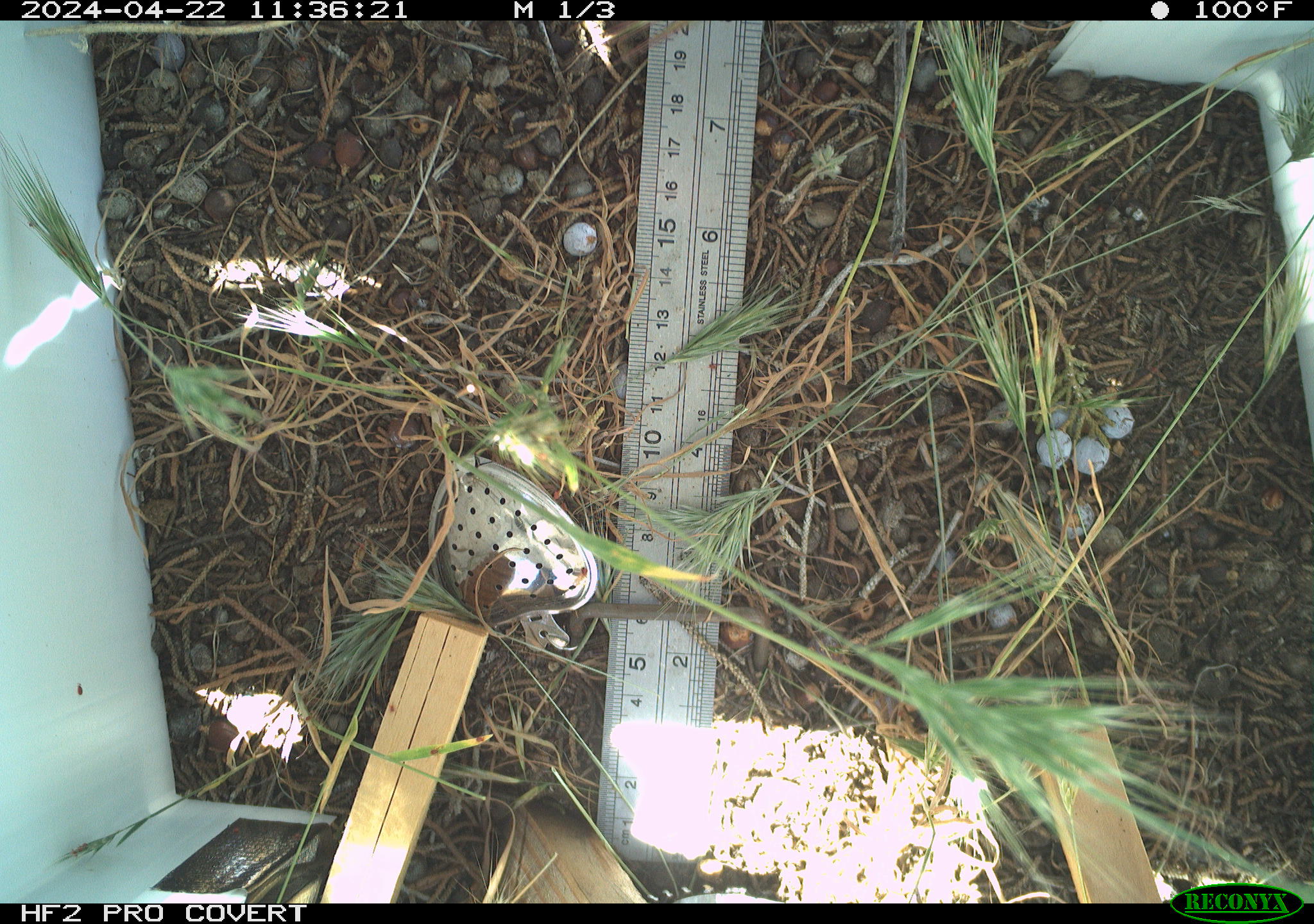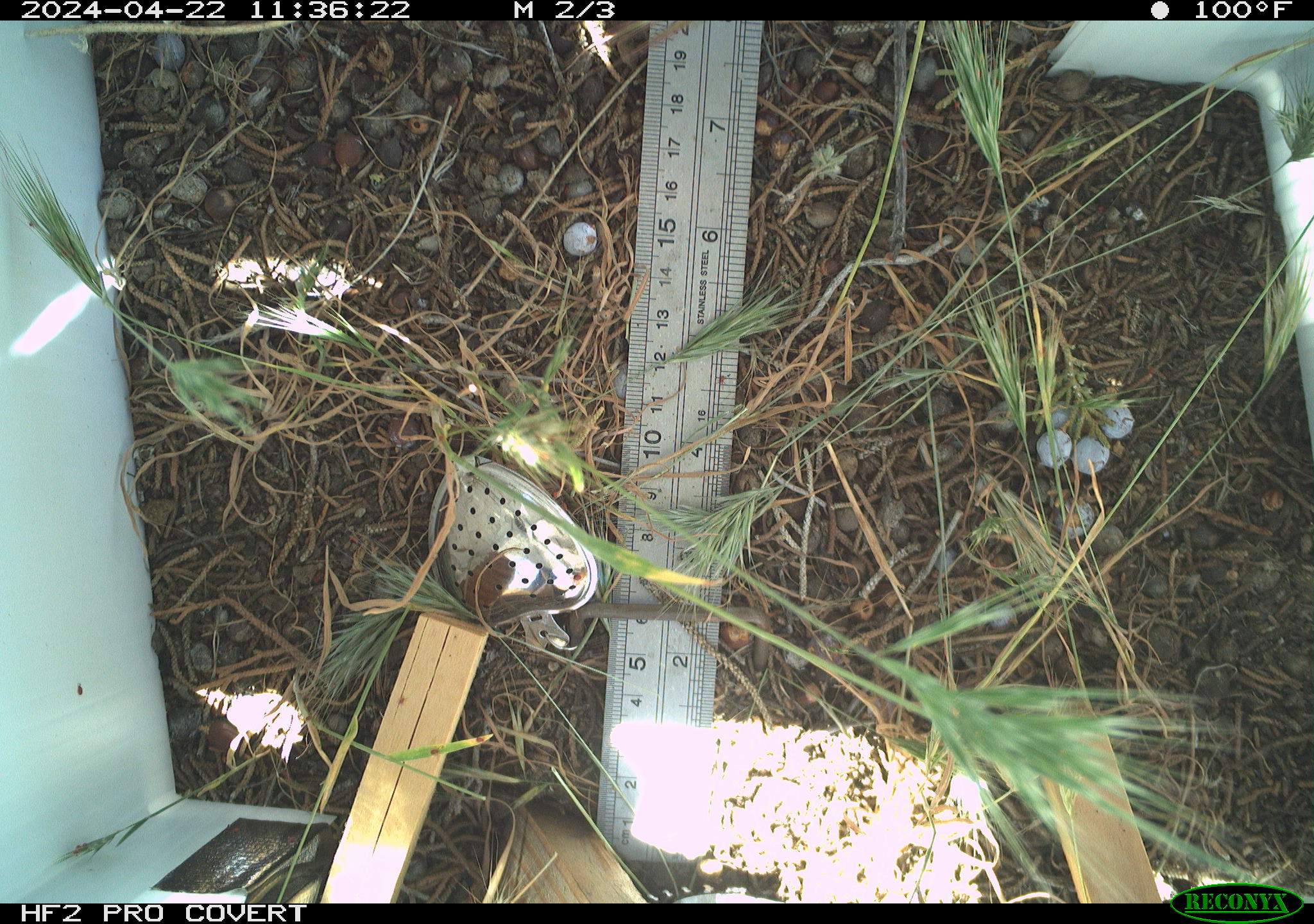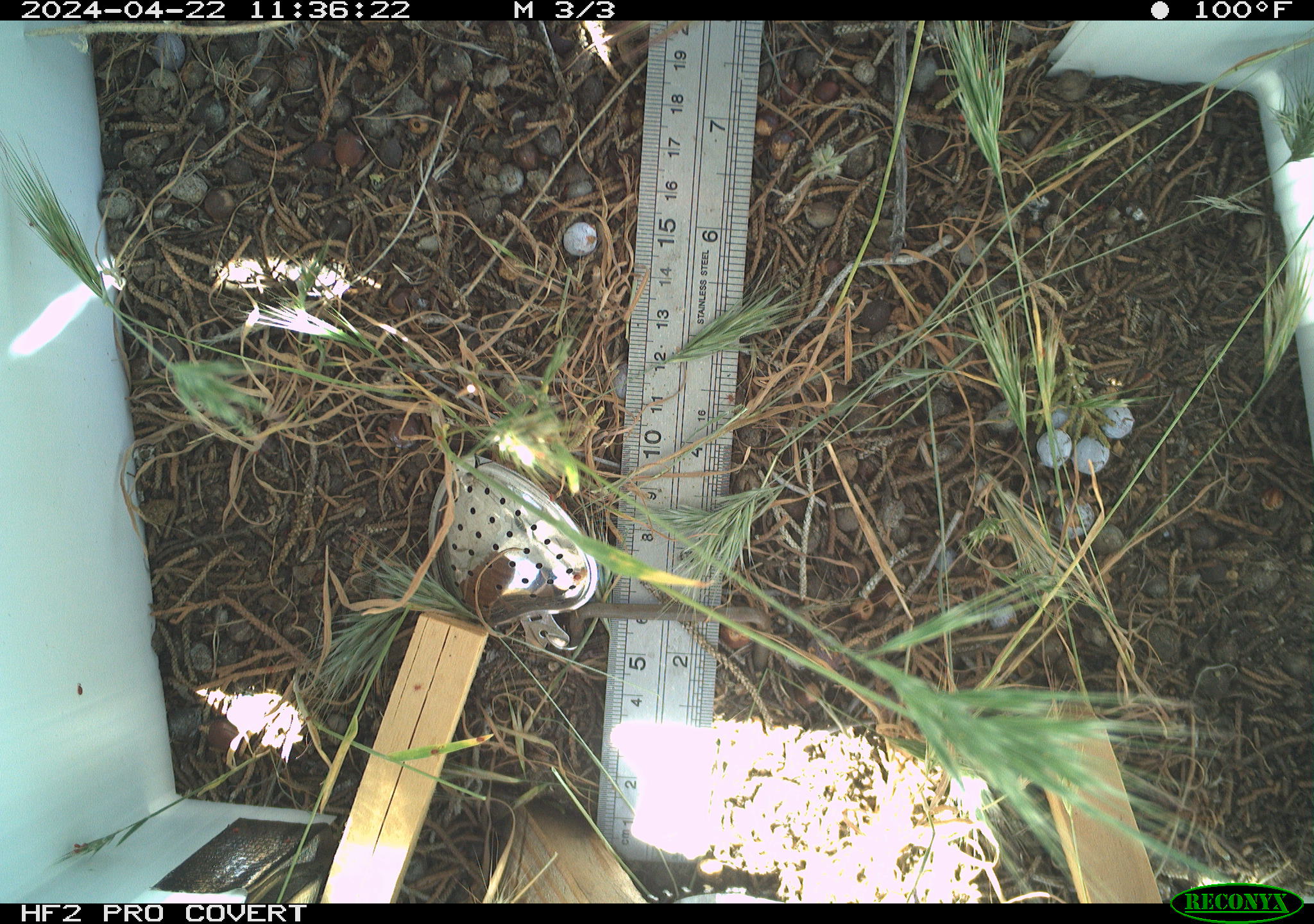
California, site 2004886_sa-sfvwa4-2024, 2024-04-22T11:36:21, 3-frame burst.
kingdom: Animalia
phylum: Arthropoda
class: Insecta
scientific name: Insecta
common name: insect